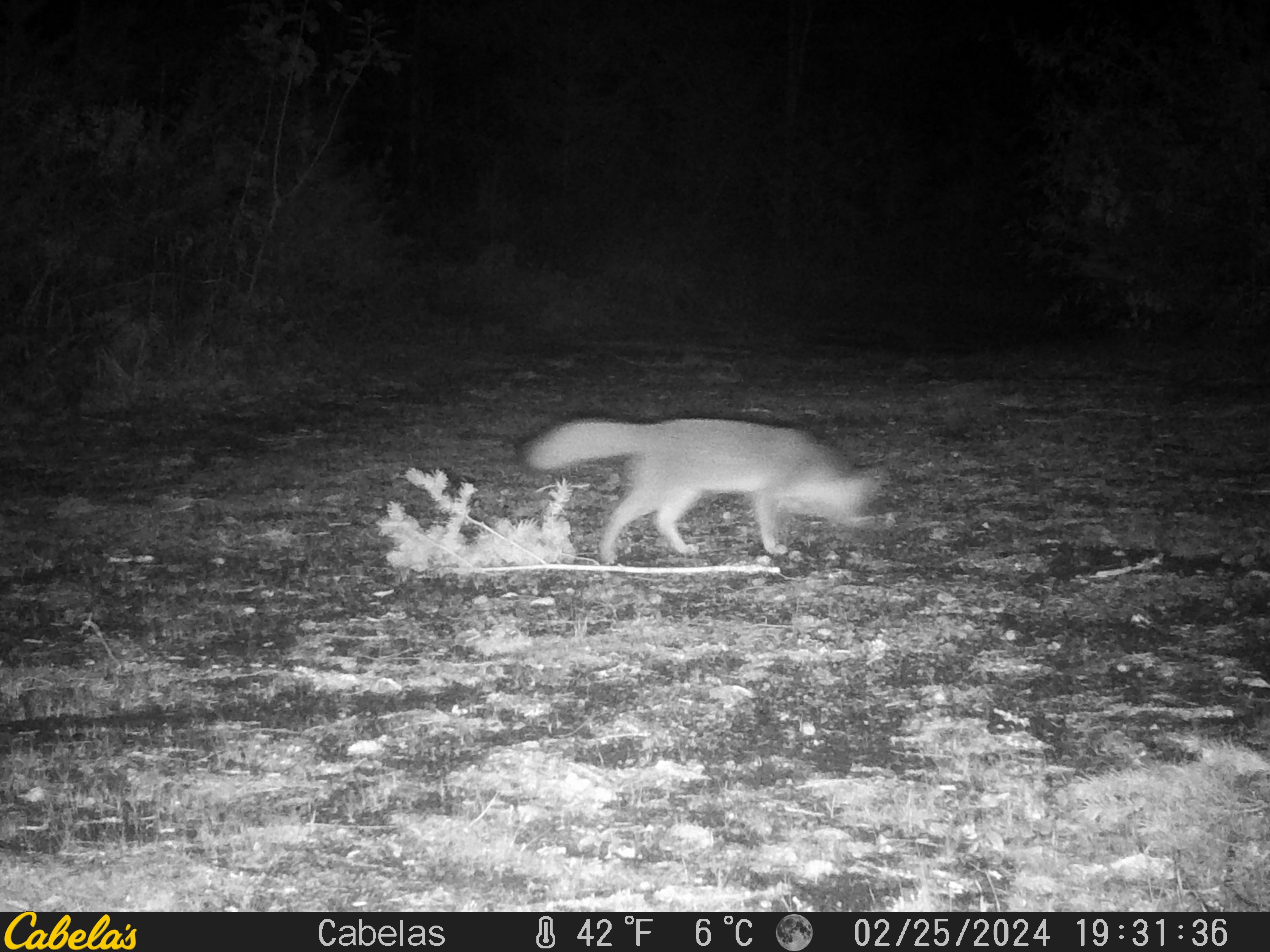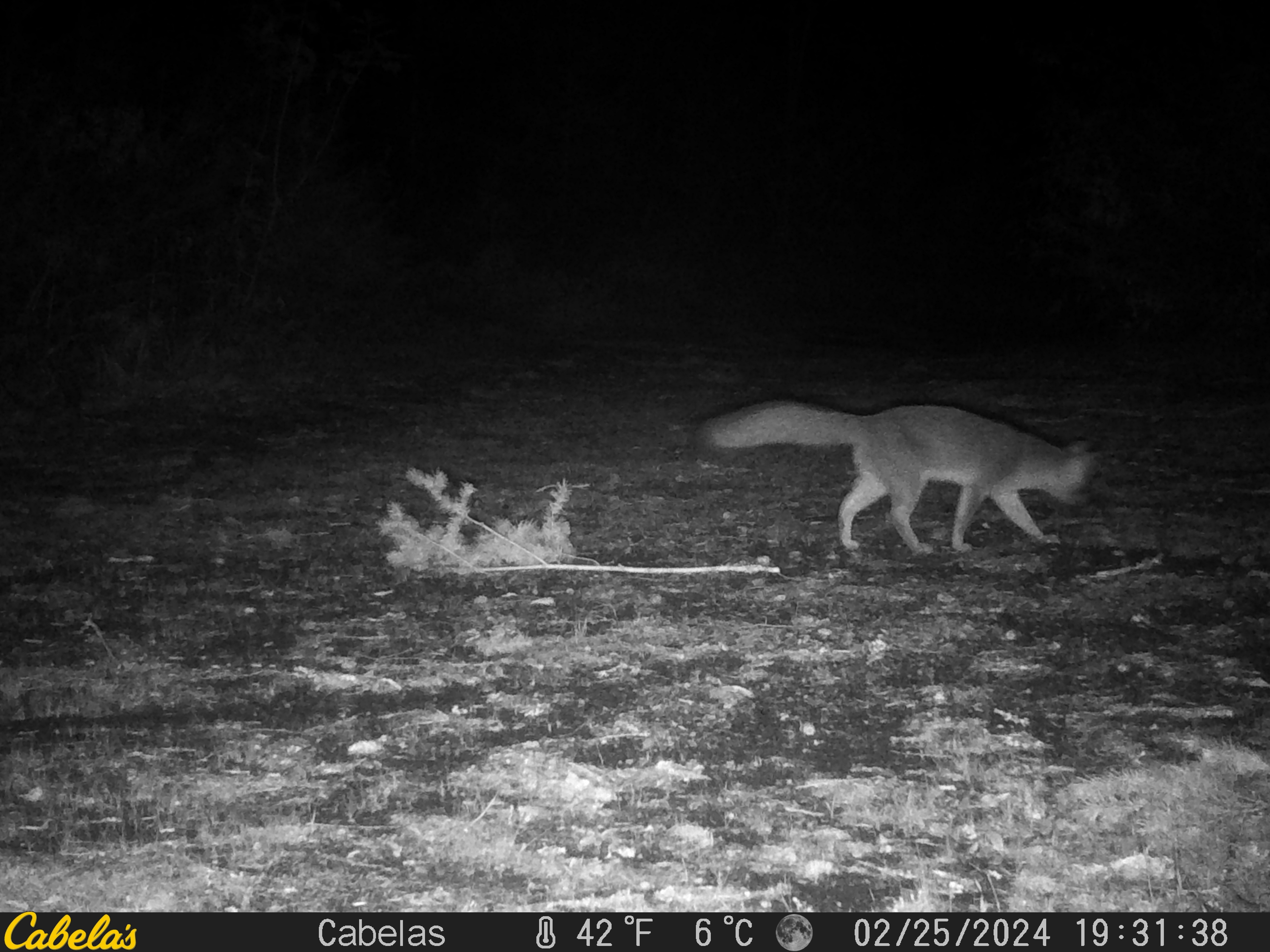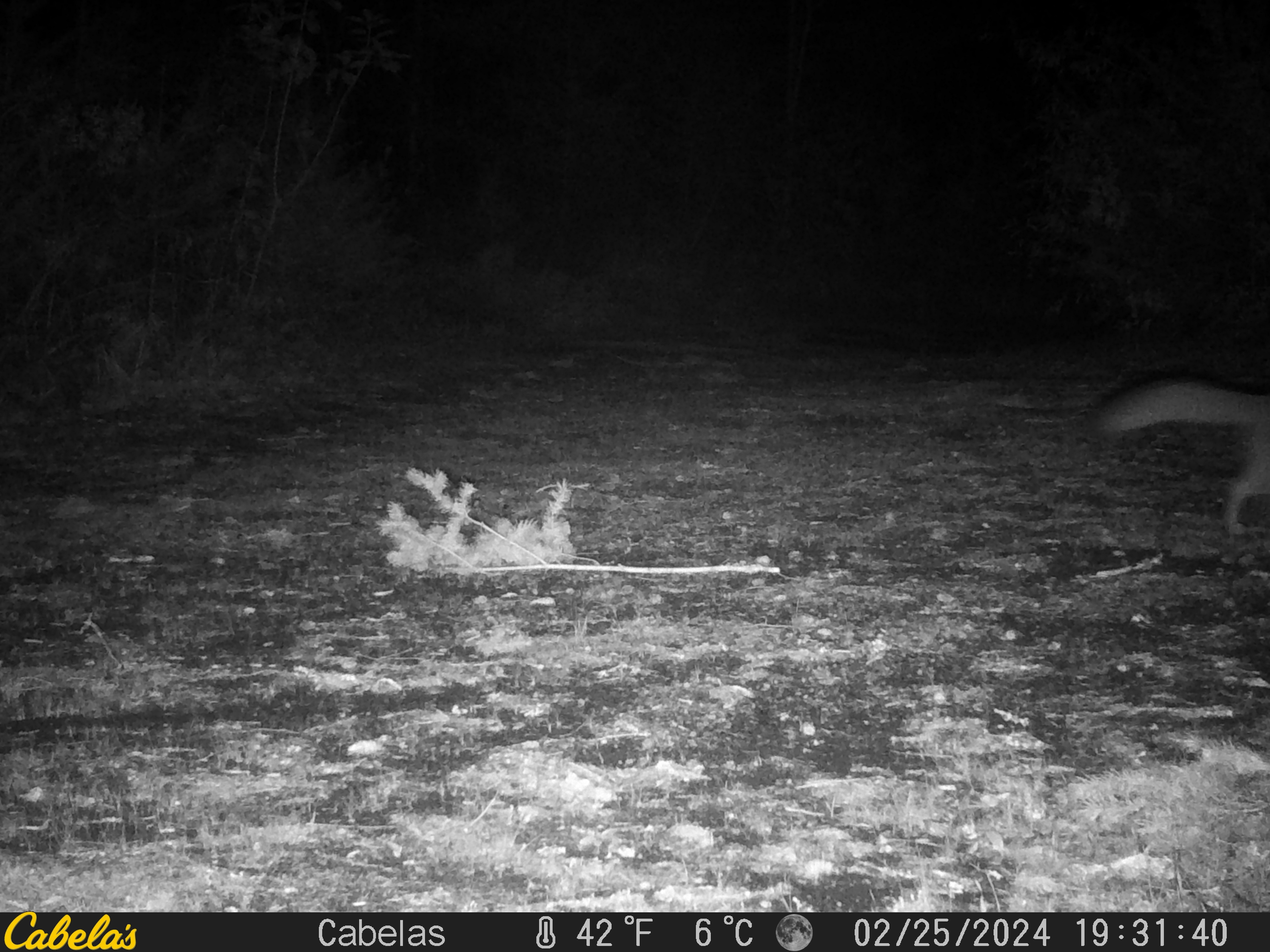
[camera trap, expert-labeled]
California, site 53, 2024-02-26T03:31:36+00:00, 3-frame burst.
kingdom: Animalia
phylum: Chordata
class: Mammalia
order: Carnivora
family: Canidae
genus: Urocyon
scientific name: Urocyon cinereoargenteus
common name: gray fox